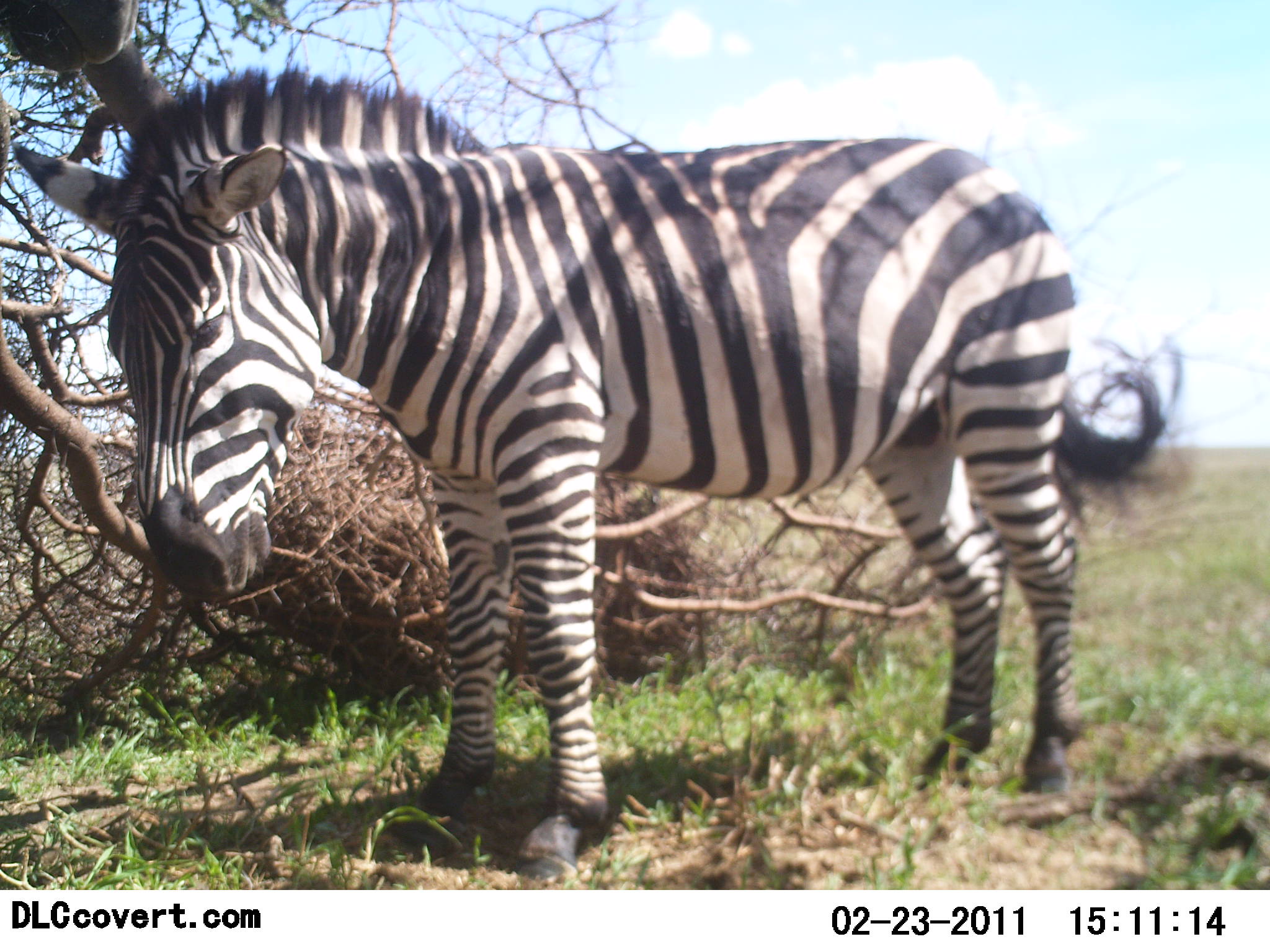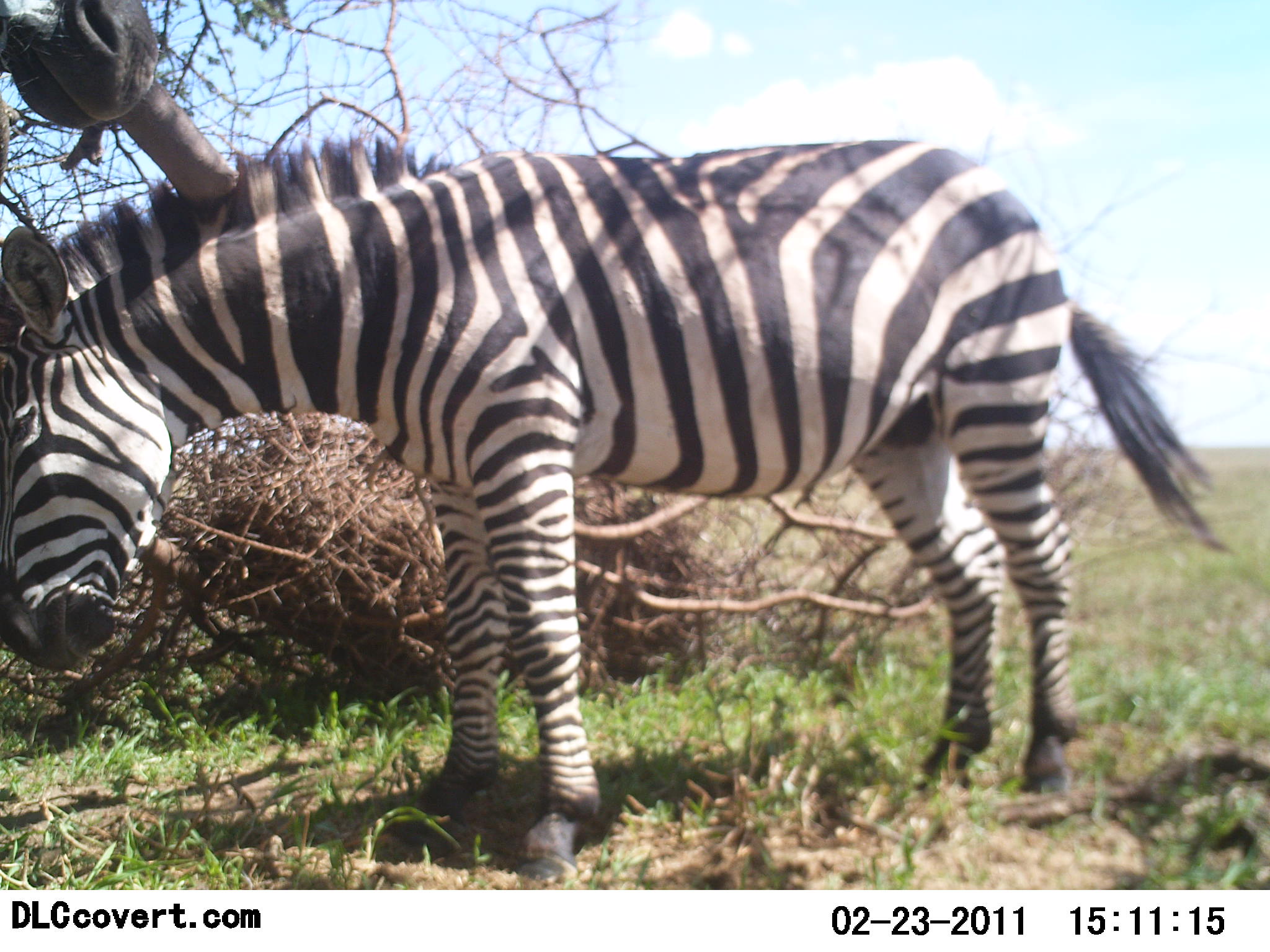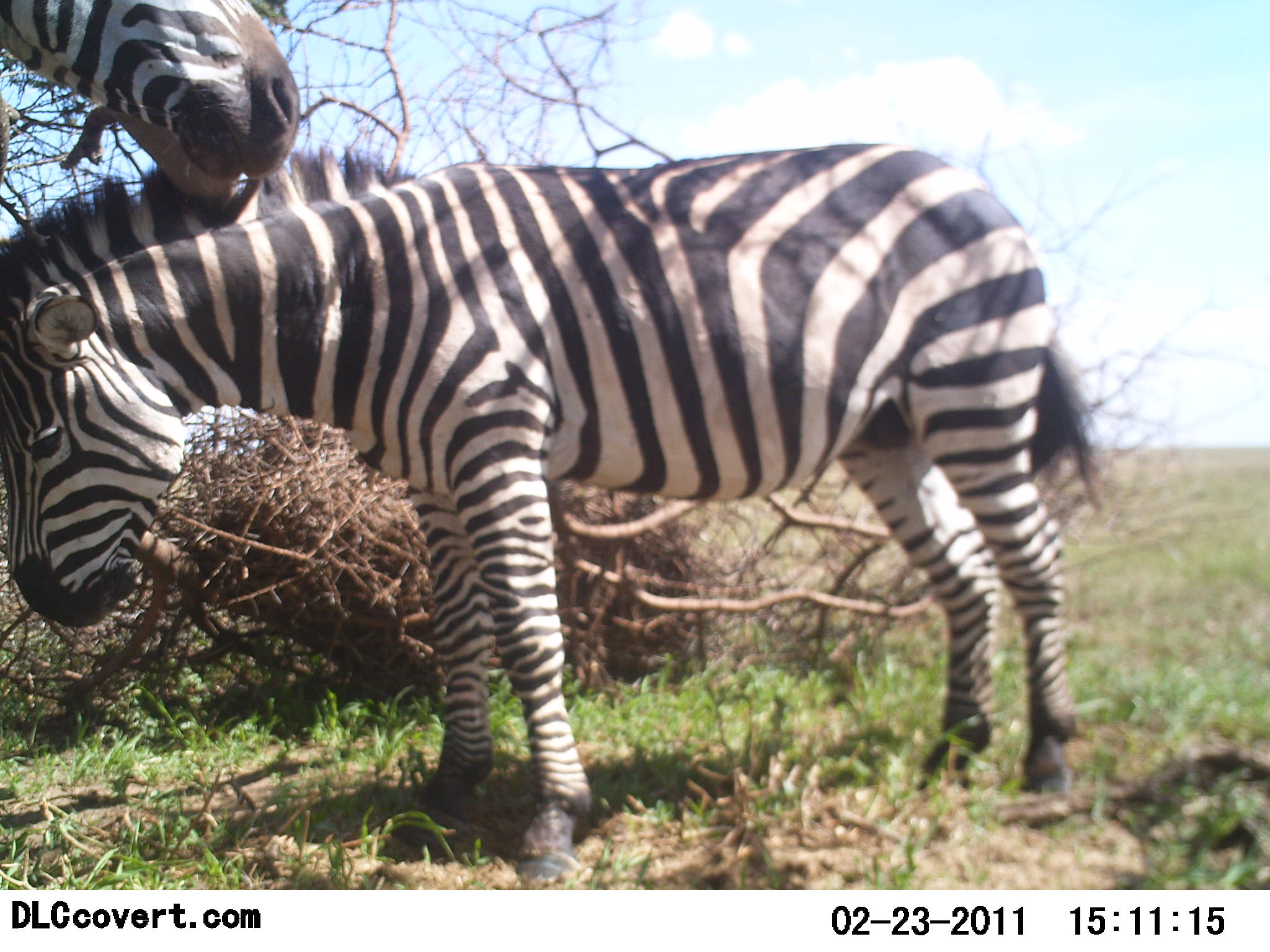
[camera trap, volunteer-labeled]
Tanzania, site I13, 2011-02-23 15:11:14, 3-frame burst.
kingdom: Animalia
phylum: Chordata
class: Mammalia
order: Perissodactyla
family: Equidae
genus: Equus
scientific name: Equus quagga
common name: plains zebra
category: zebra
Zebra (plains zebra) (Equus quagga), count 2. Behavior (volunteer vote fractions): standing 91%, resting 9%, moving 0%, interacting 55%. Young present (vote fraction): 45%. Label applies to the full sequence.